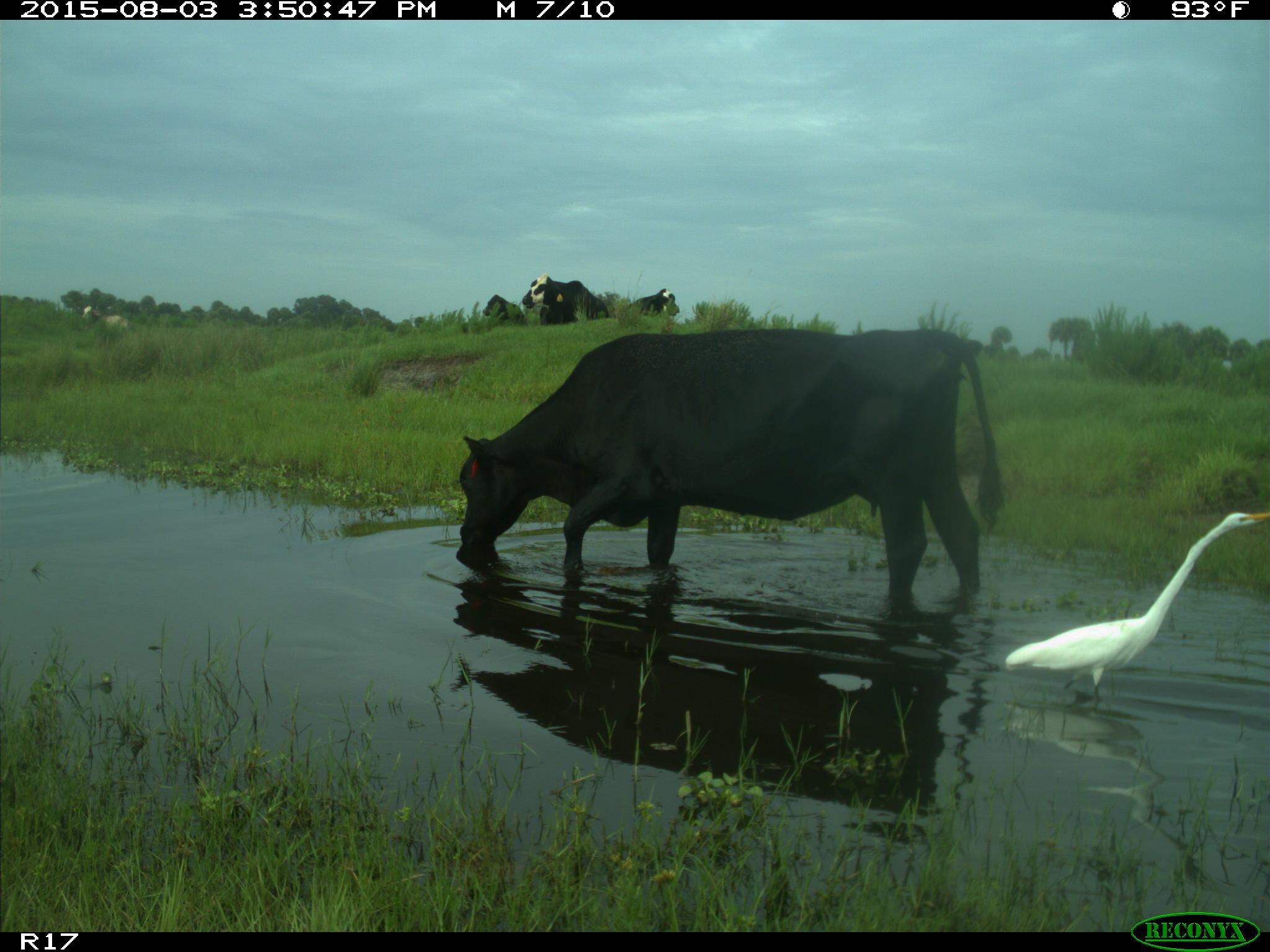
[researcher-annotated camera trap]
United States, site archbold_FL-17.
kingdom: Animalia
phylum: Chordata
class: Mammalia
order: Artiodactyla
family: Bovidae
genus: Bos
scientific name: Bos taurus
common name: domestic cow